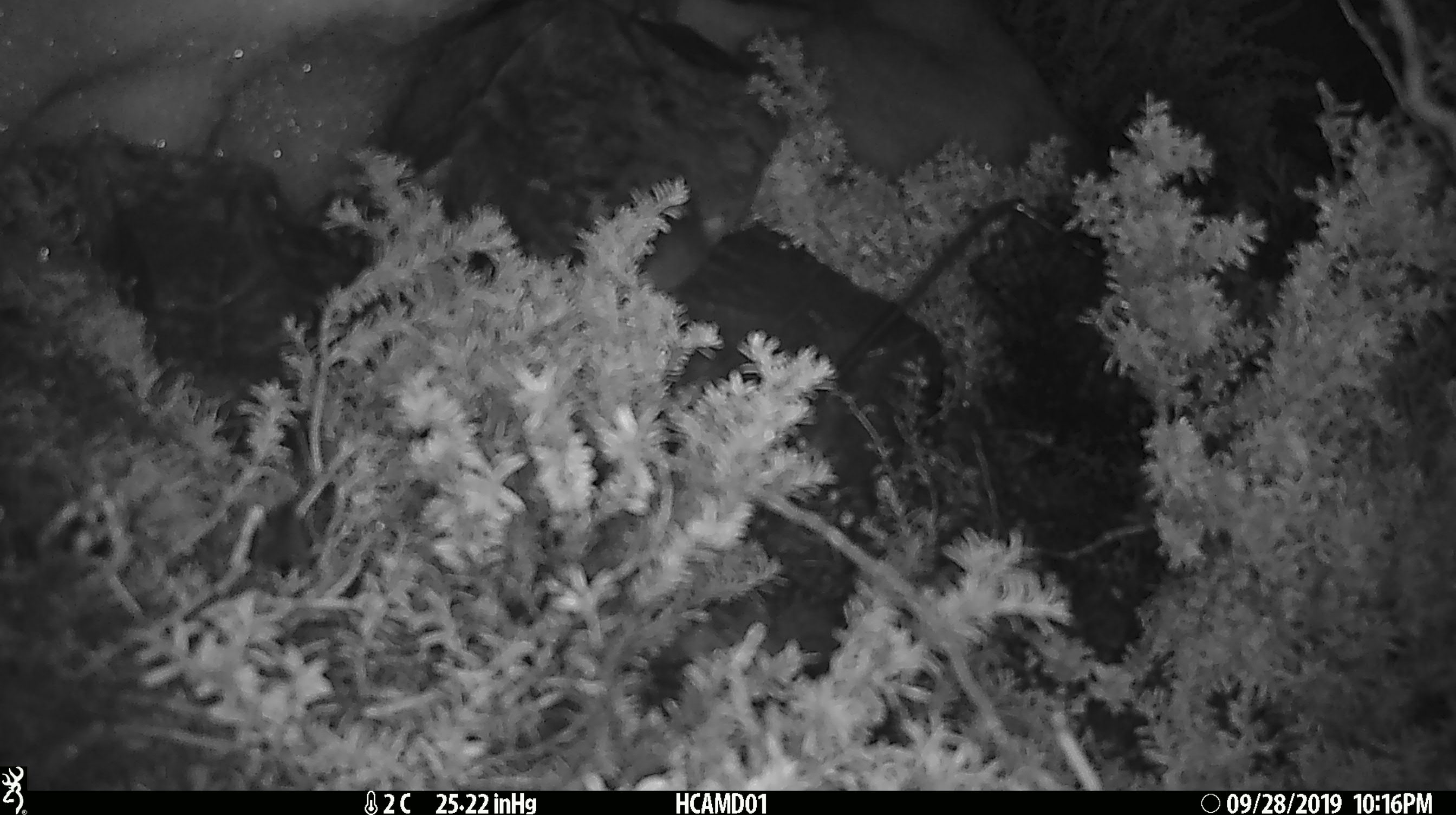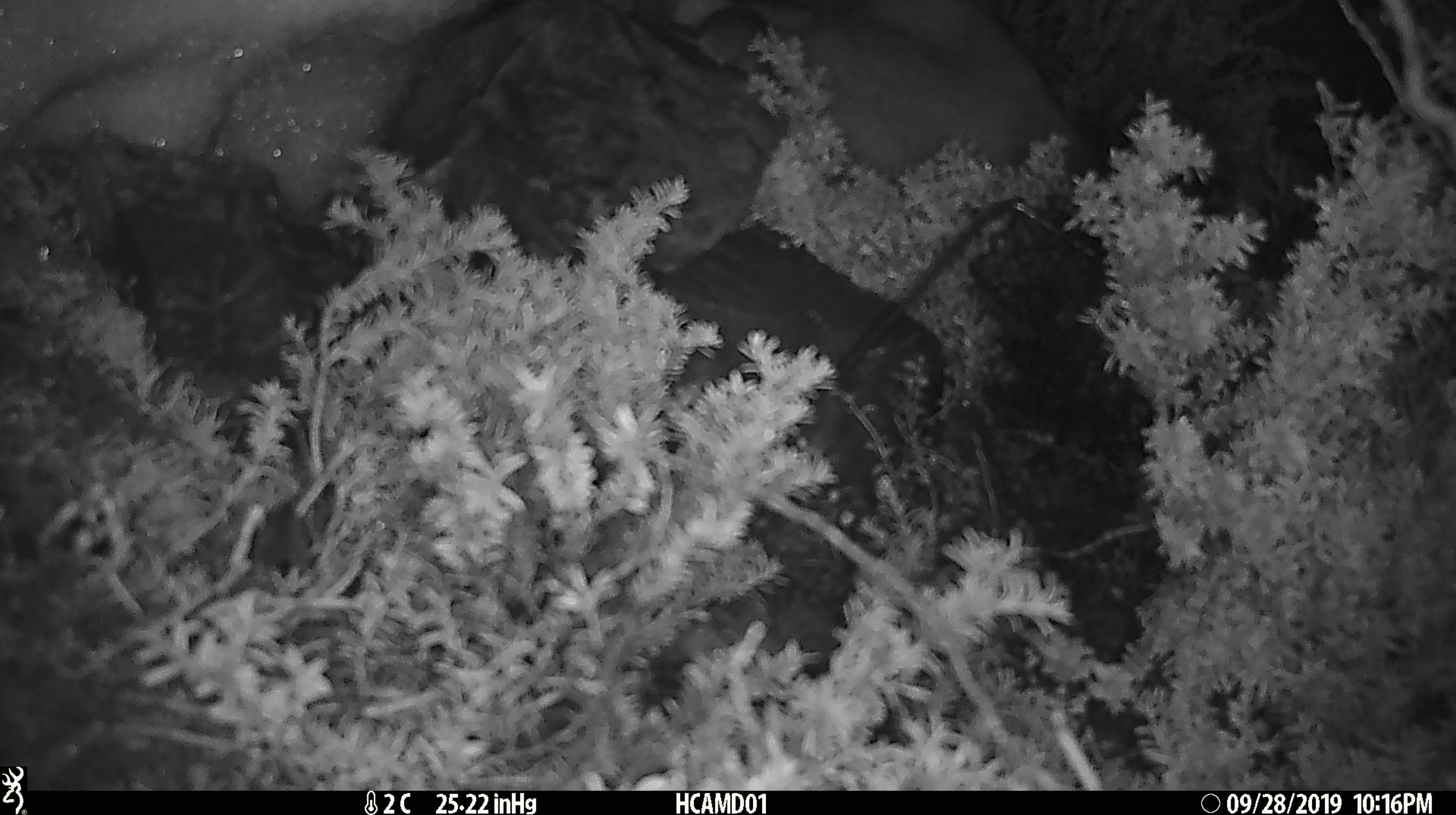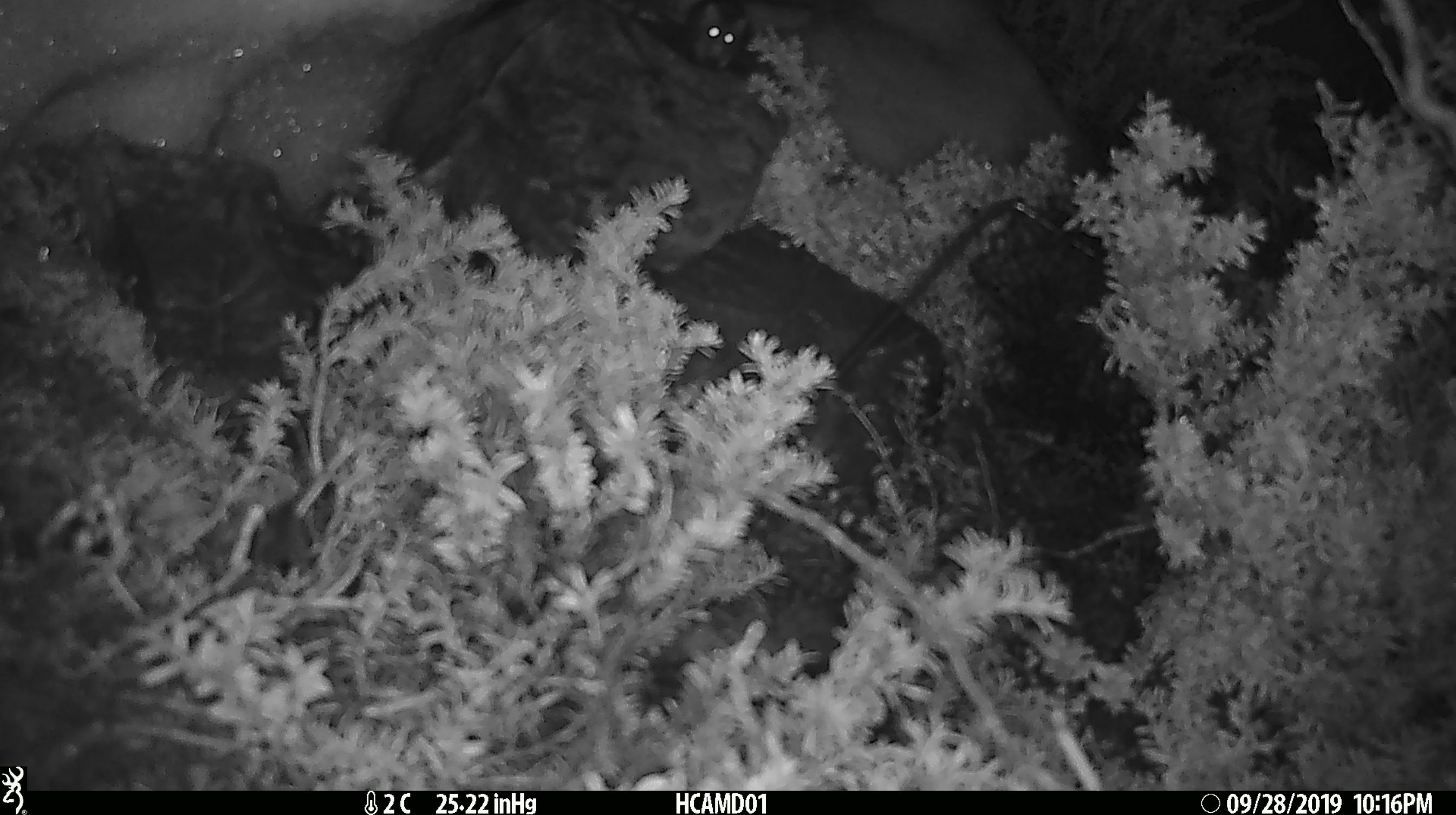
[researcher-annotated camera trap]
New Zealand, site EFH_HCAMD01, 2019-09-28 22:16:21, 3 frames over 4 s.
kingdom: Animalia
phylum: Chordata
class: Mammalia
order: Rodentia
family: Muridae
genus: Mus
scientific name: Mus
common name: mouse